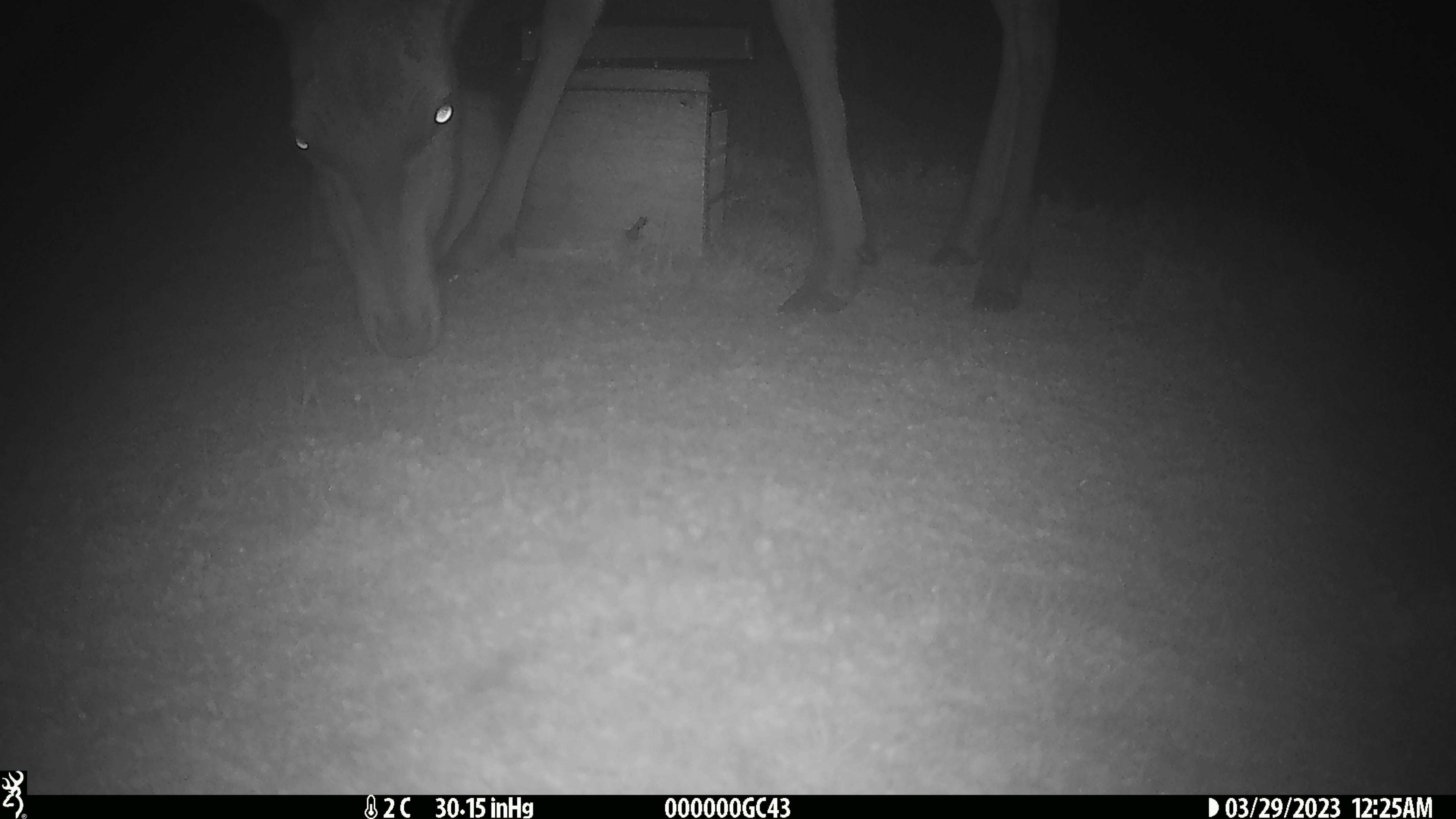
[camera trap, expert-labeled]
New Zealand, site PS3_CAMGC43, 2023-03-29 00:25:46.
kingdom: Animalia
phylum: Chordata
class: Mammalia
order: Artiodactyla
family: Cervidae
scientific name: Cervidae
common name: deer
Deer (Cervidae).